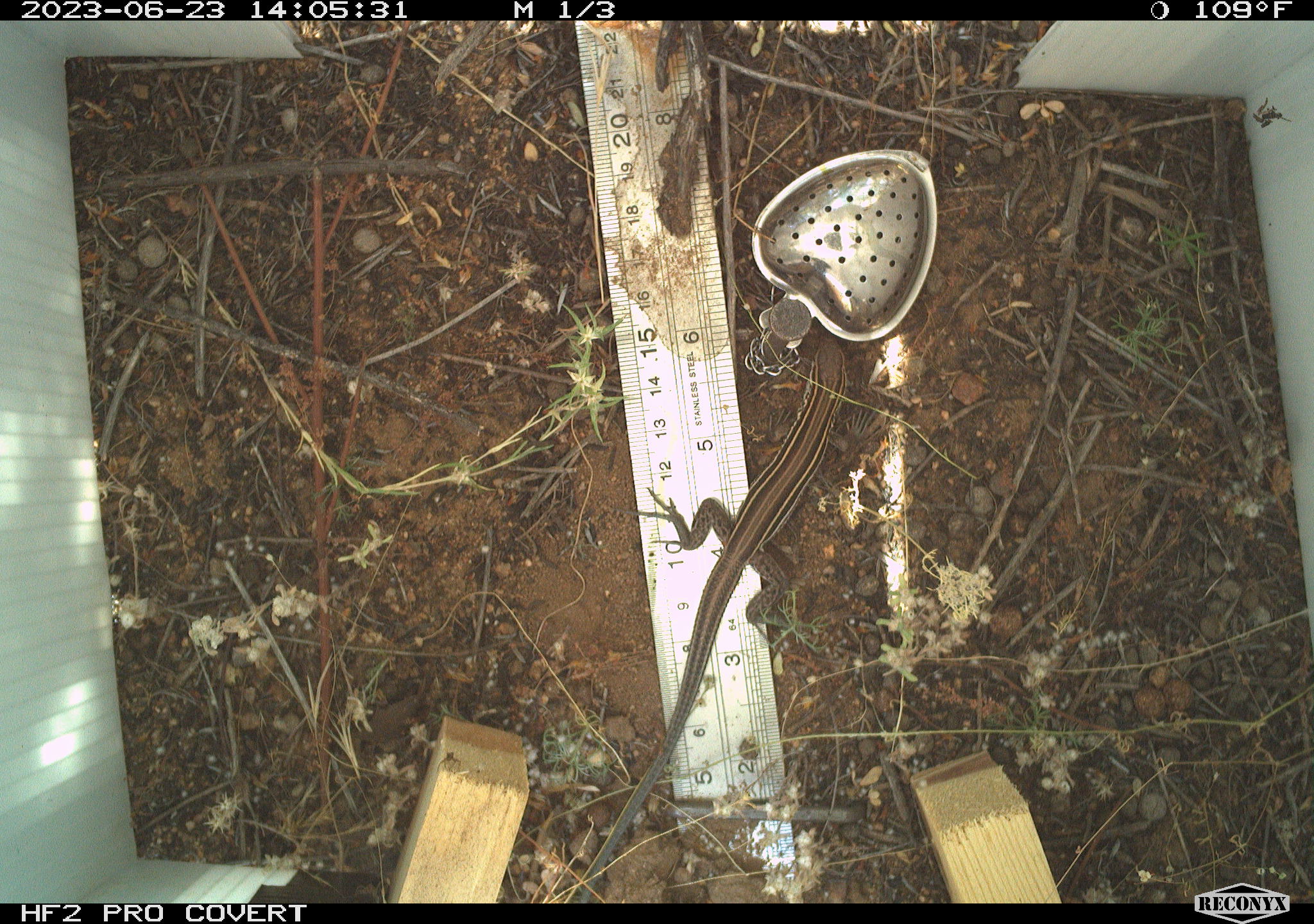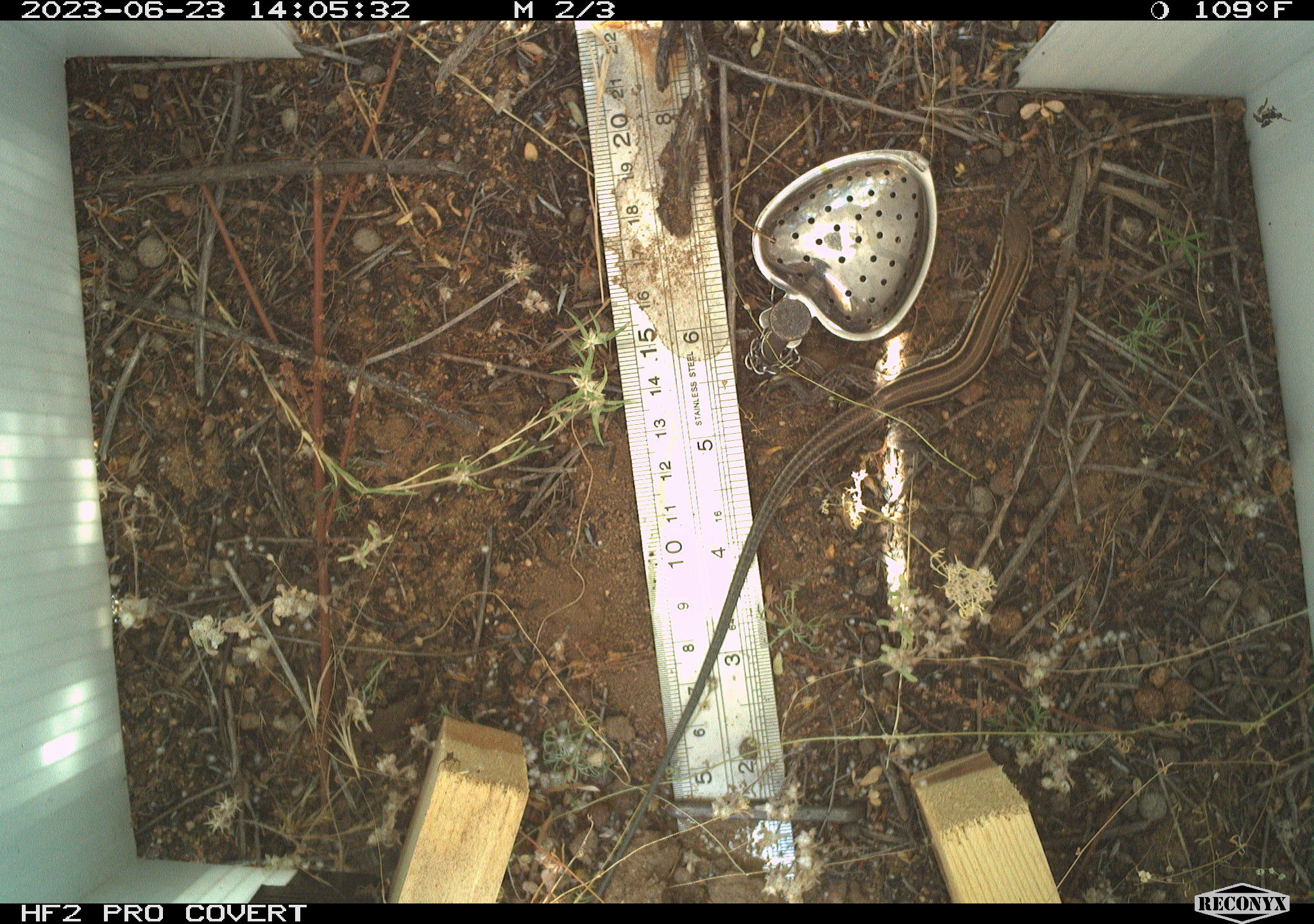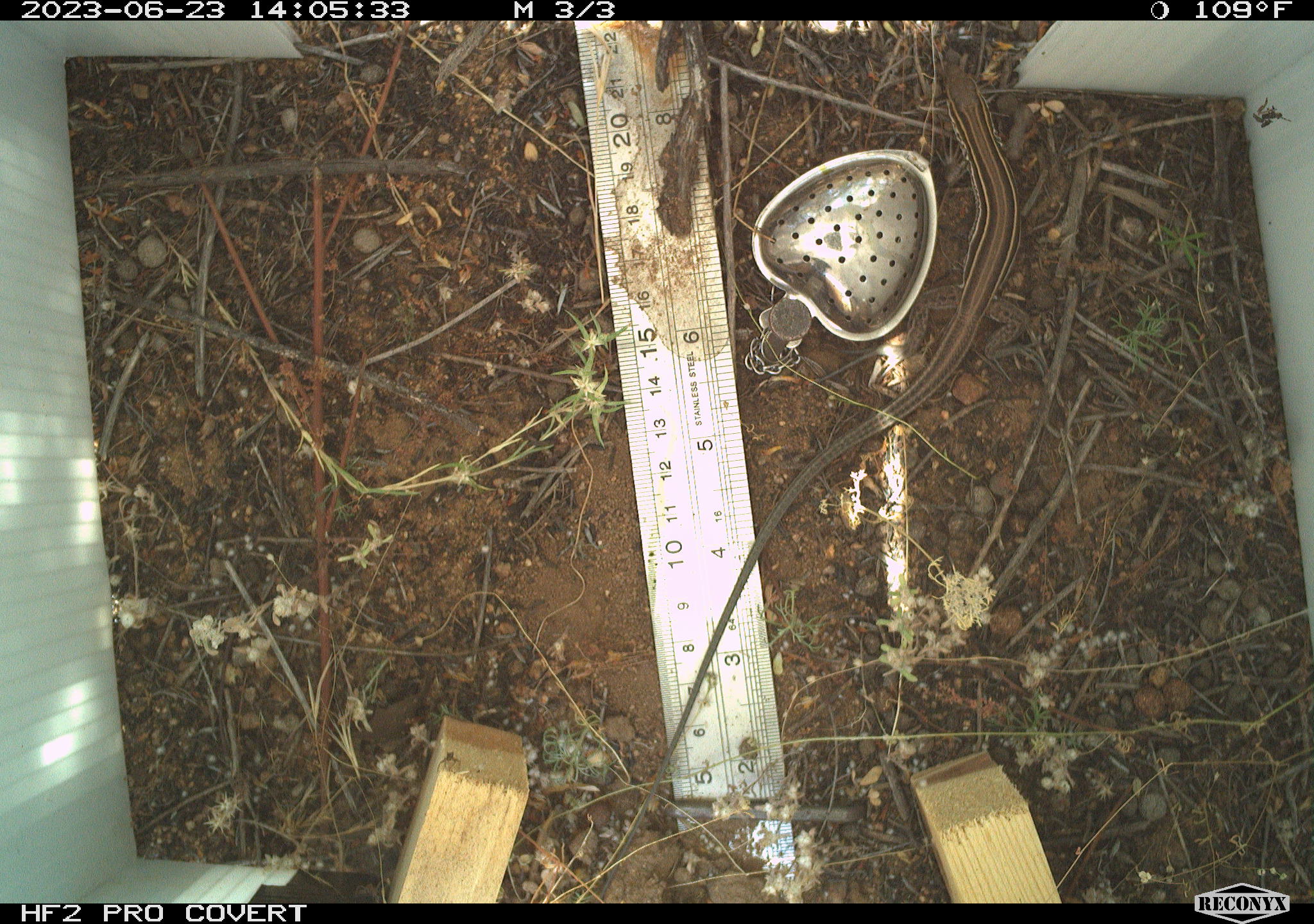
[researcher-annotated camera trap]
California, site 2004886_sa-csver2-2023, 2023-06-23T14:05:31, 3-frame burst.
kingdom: Animalia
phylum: Chordata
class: Reptilia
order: Squamata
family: Teiidae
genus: Aspidoscelis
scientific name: Aspidoscelis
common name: whiptail lizards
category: aspidoscelis species